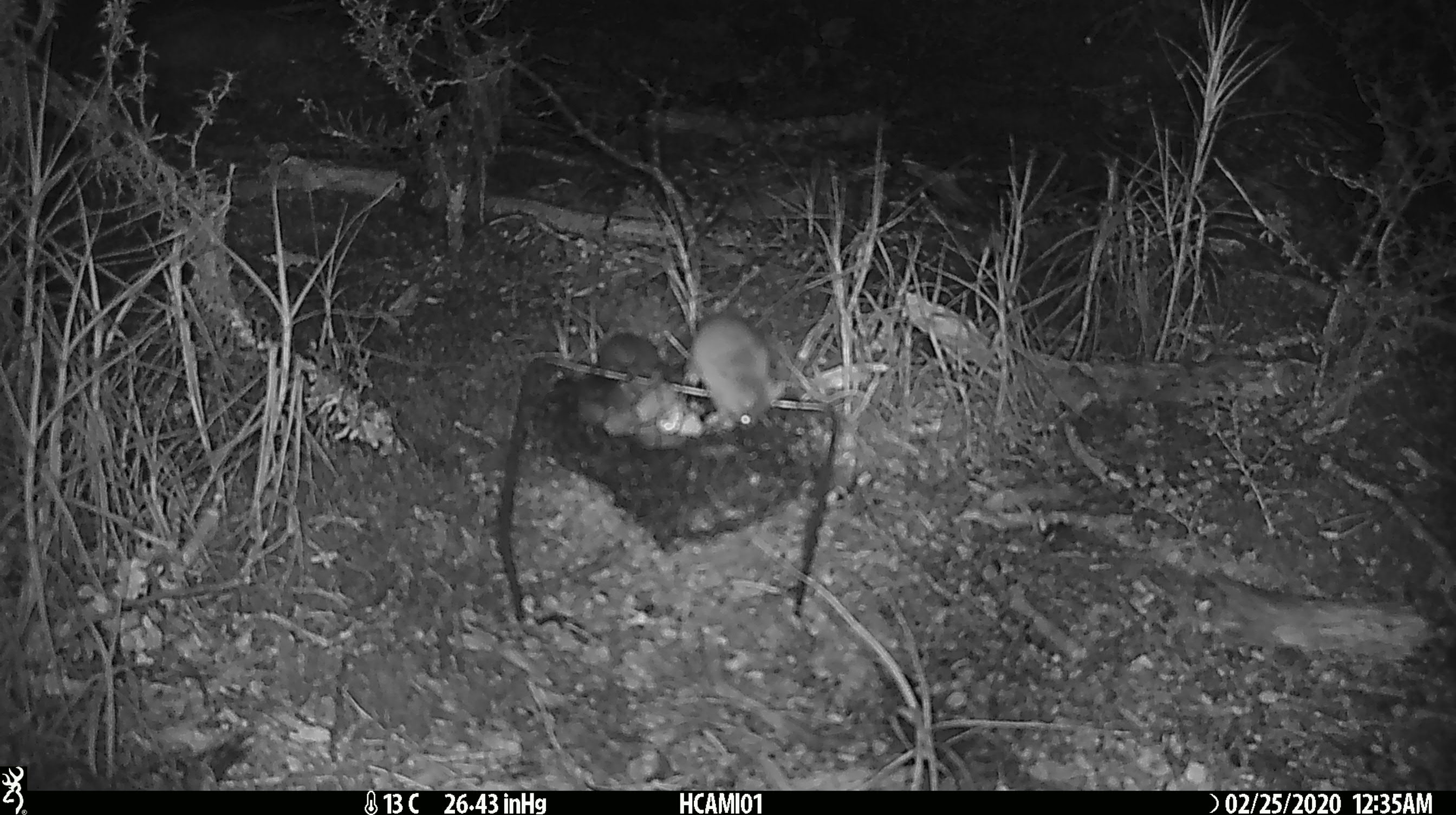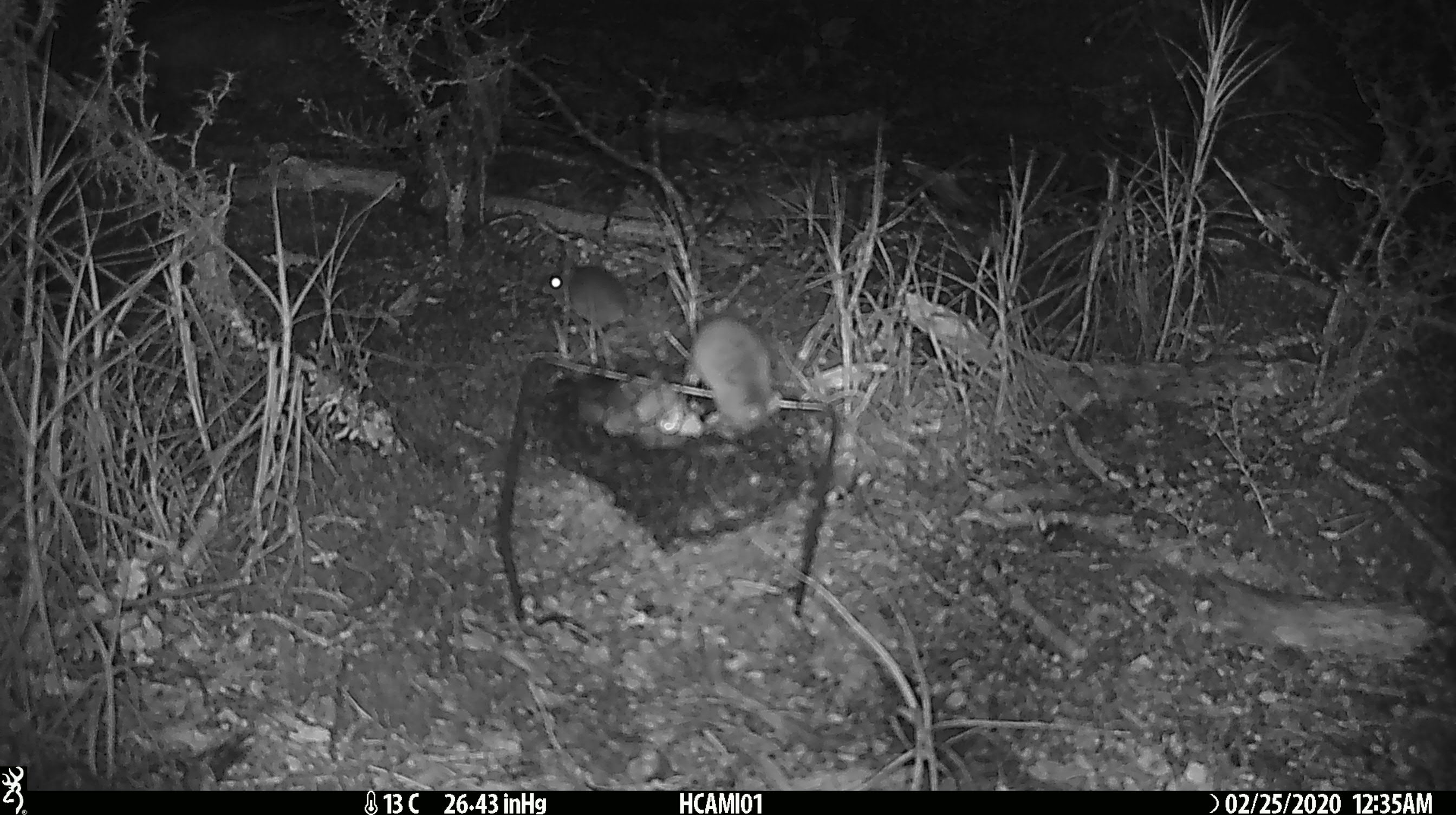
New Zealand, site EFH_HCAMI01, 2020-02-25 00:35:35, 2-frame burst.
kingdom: Animalia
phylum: Chordata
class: Mammalia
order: Rodentia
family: Muridae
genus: Mus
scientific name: Mus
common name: mouse